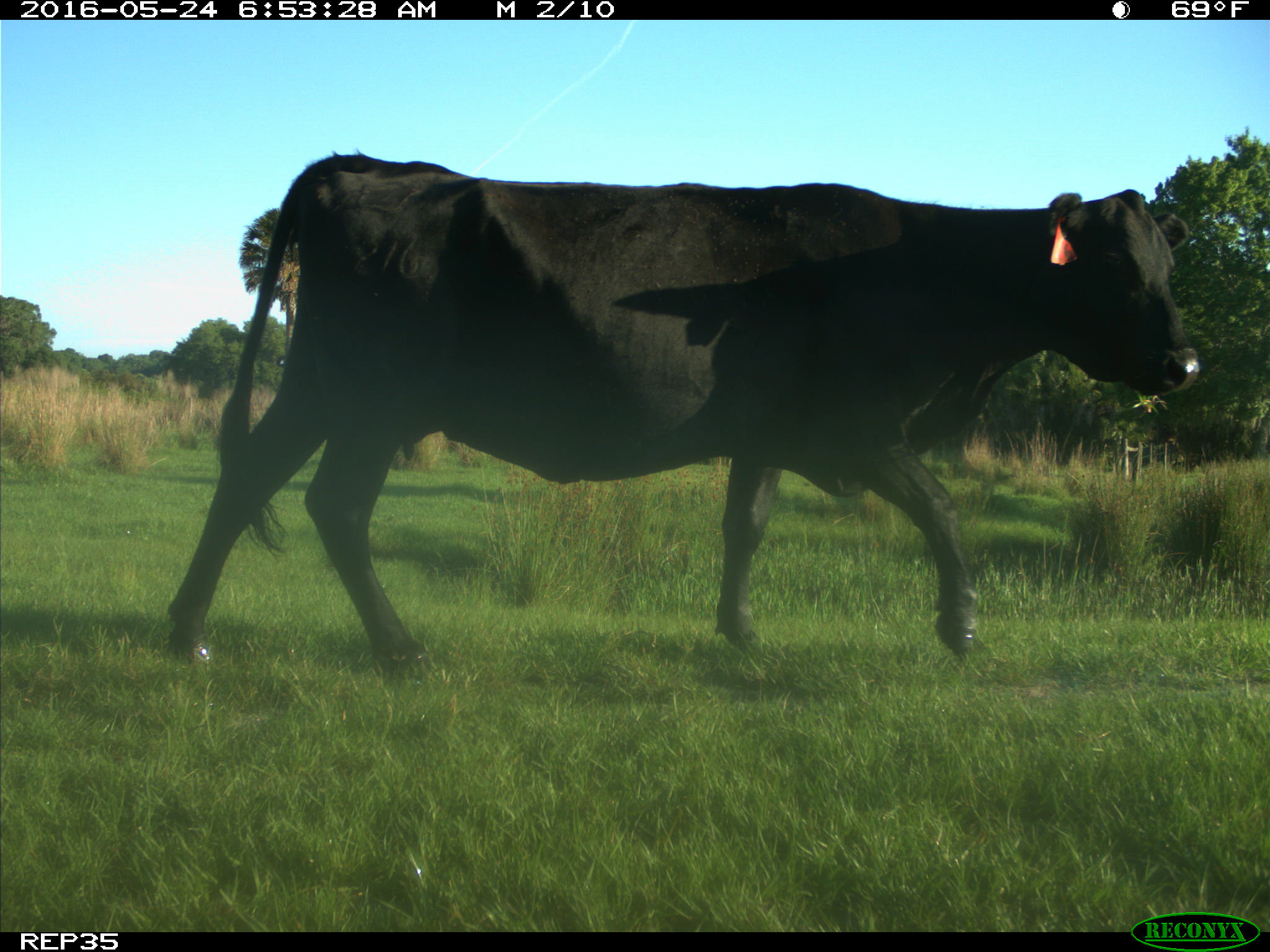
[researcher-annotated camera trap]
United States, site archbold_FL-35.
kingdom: Animalia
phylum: Chordata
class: Mammalia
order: Artiodactyla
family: Bovidae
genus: Bos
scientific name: Bos taurus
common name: domestic cow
Bos taurus (domestic cow).